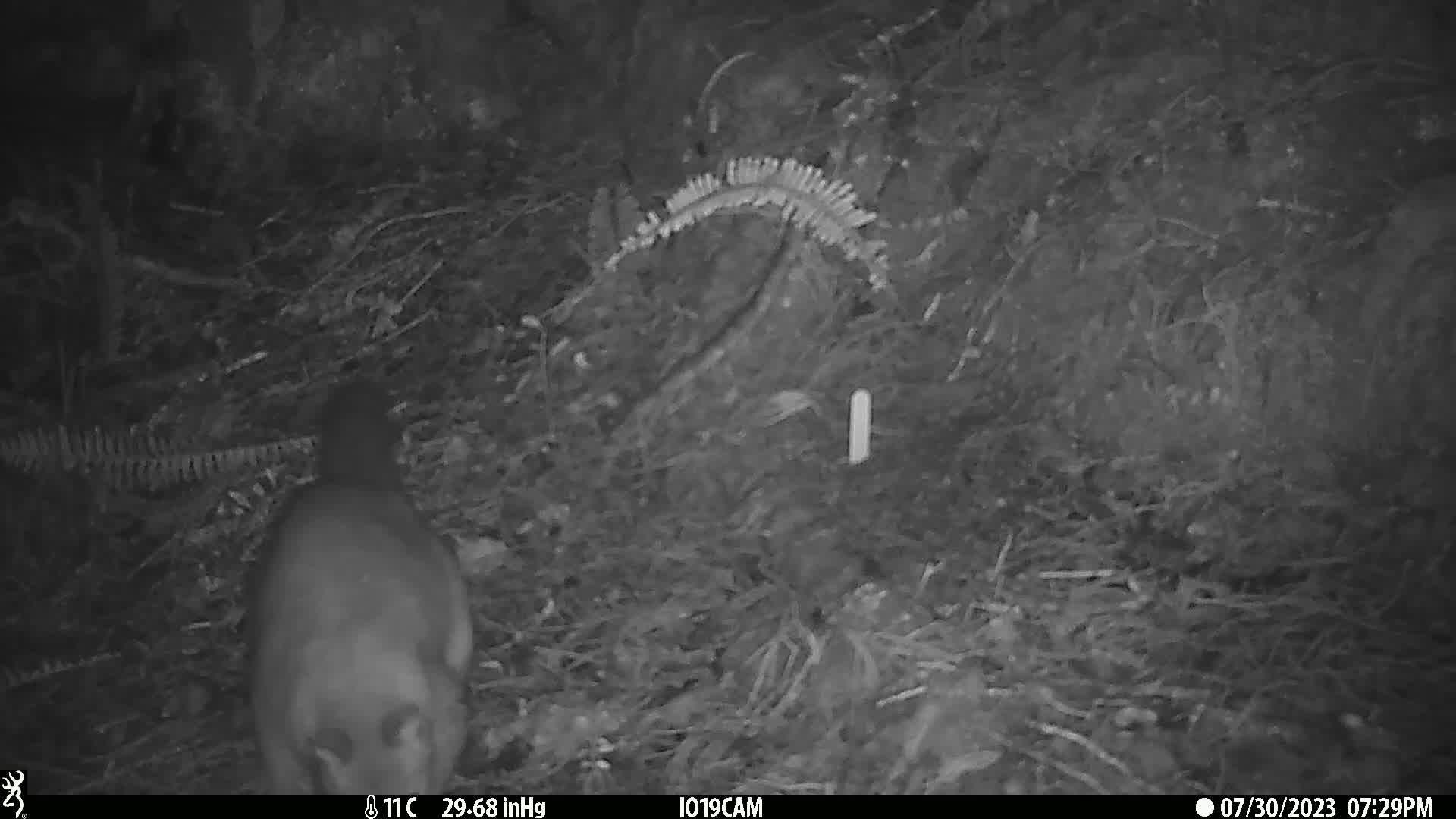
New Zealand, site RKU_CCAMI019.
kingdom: Animalia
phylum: Chordata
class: Mammalia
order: Diprotodontia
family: Phalangeridae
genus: Trichosurus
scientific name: Trichosurus vulpecula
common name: common brushtail possum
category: possum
Possum (common brushtail possum) (Trichosurus vulpecula).